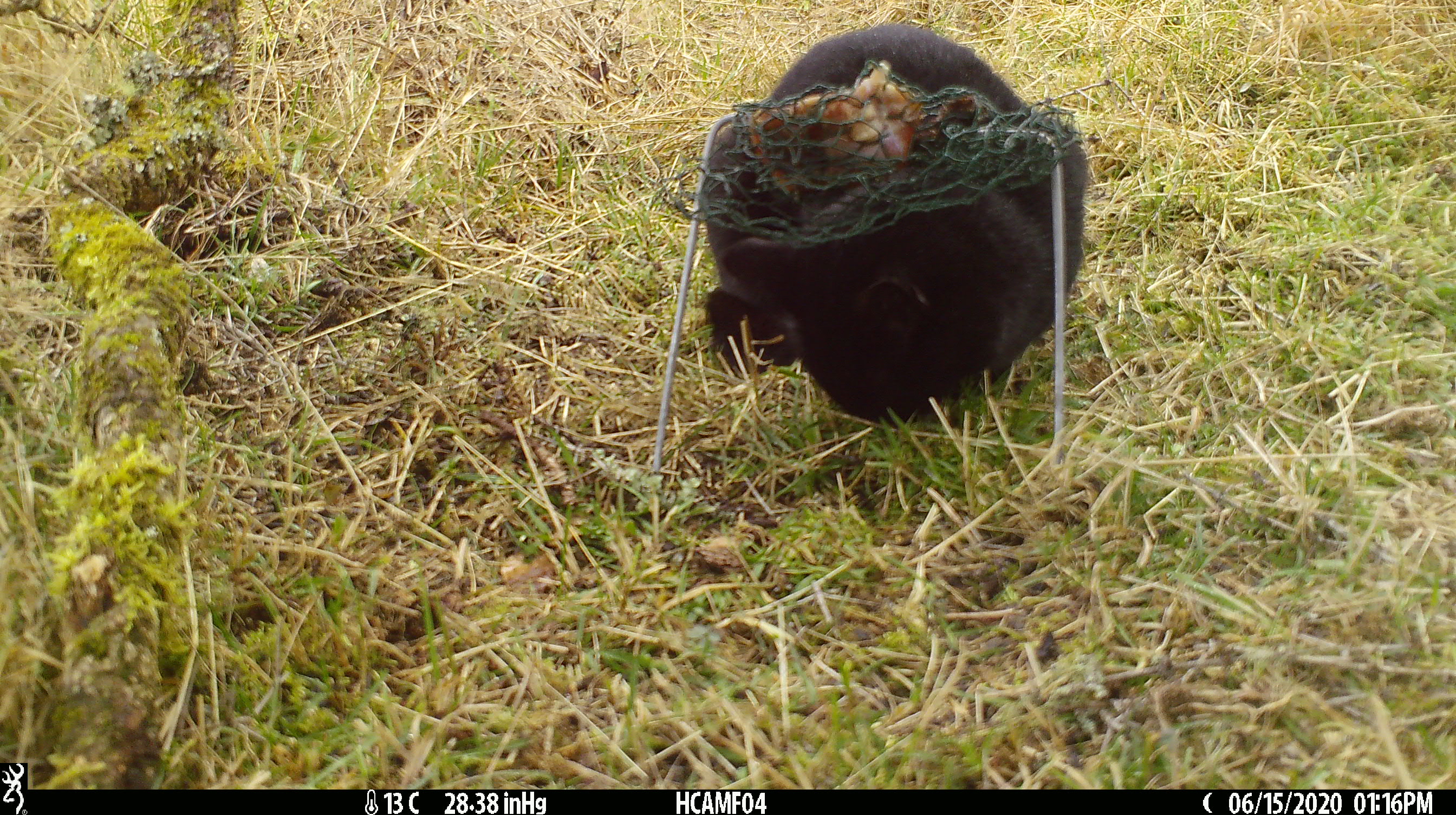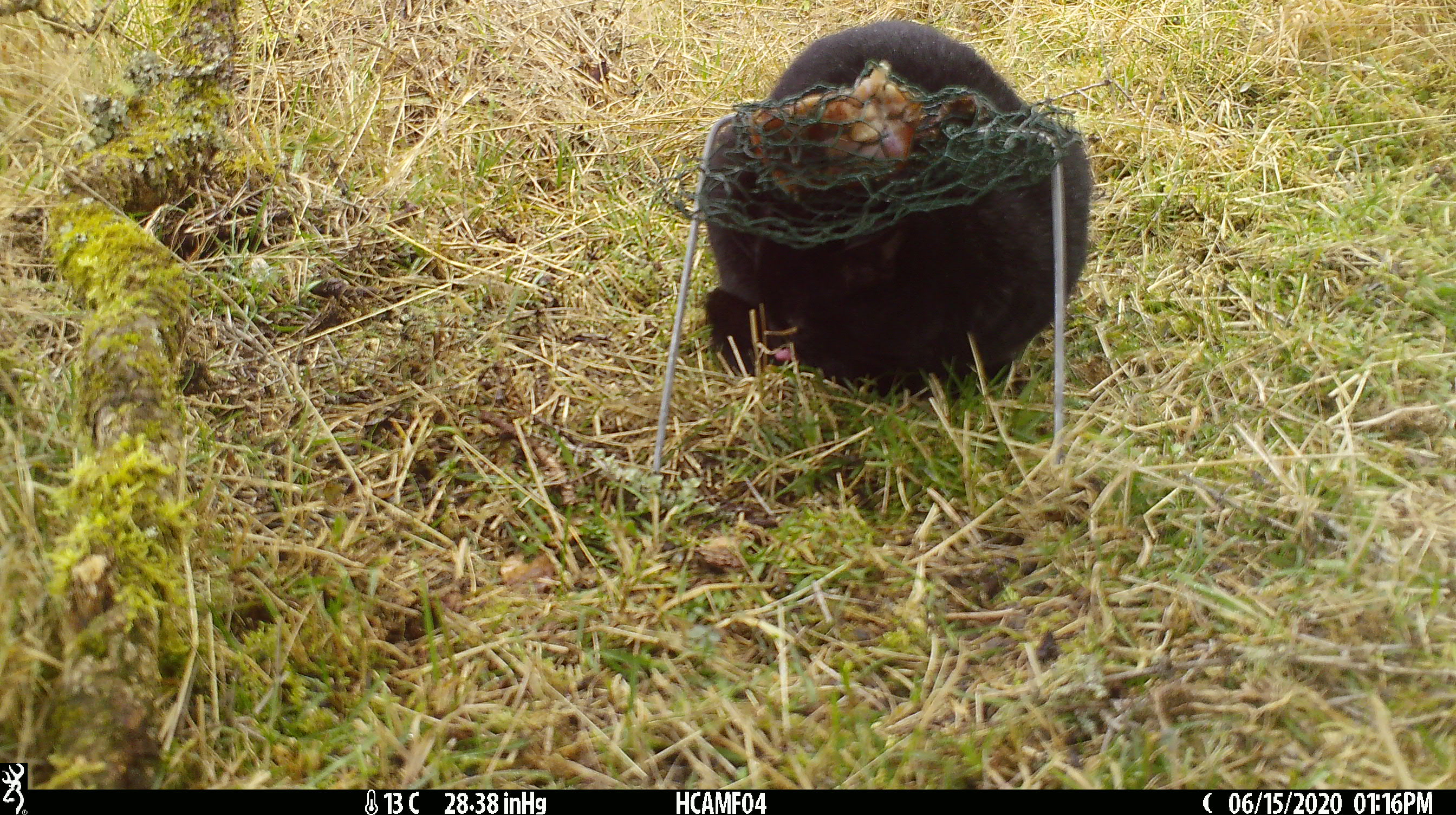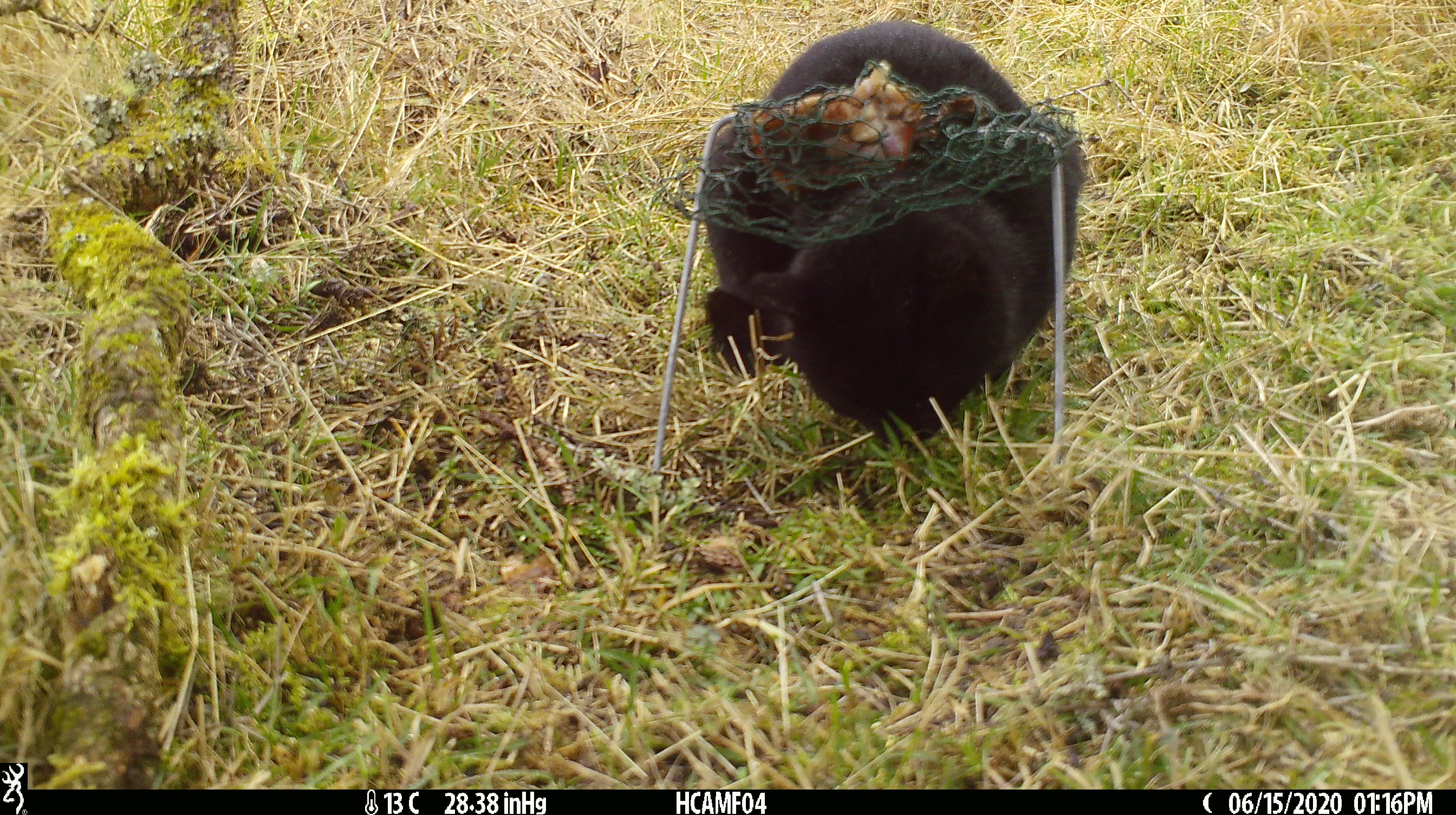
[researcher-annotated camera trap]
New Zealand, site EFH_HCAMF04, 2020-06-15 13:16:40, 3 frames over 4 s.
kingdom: Animalia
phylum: Chordata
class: Mammalia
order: Carnivora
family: Felidae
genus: Felis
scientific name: Felis catus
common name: domestic cat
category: cat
Cat (domestic cat) (Felis catus).